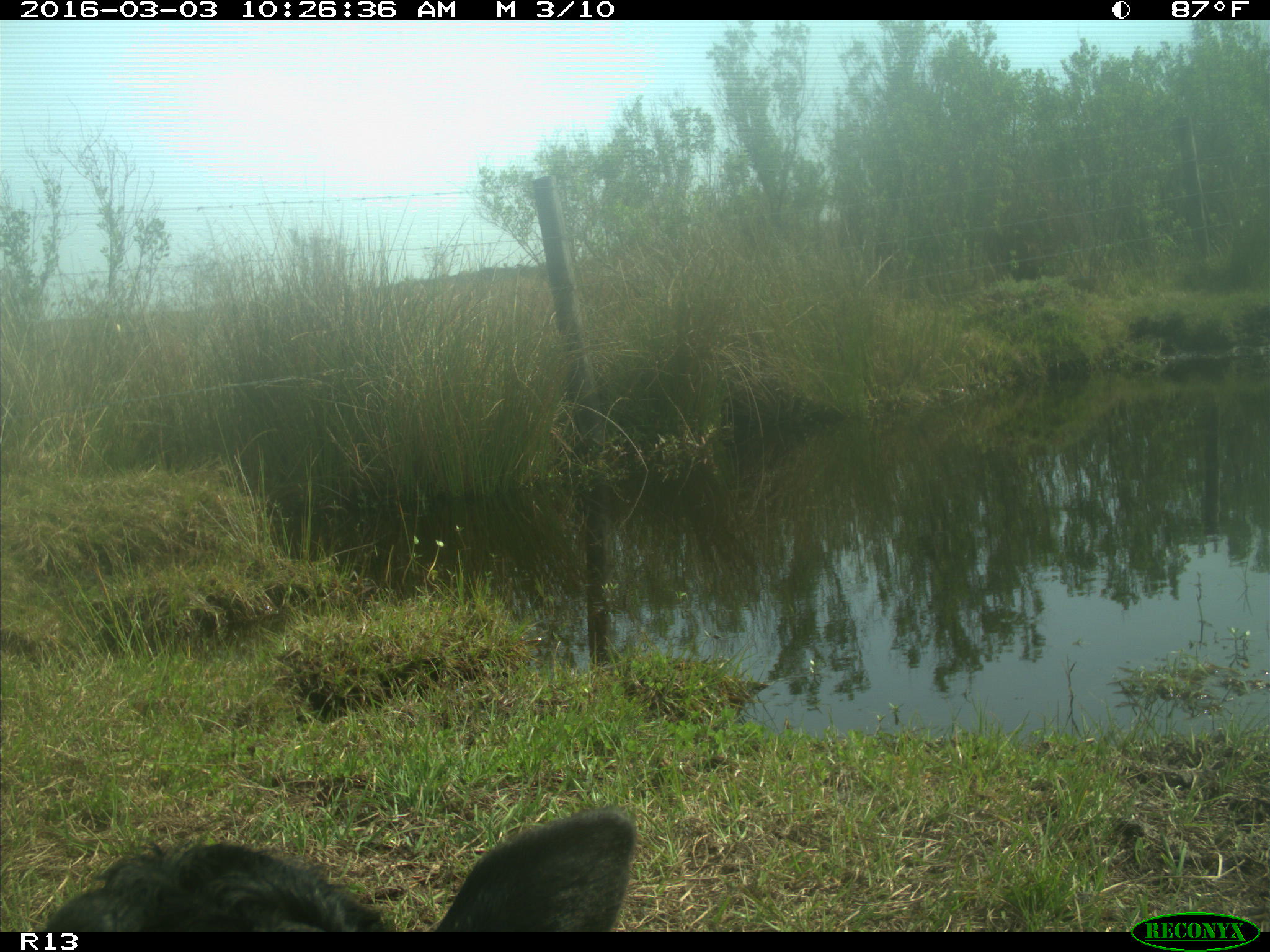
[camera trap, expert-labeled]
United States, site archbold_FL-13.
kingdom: Animalia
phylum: Chordata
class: Mammalia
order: Artiodactyla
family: Bovidae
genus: Bos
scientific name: Bos taurus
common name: domestic cow